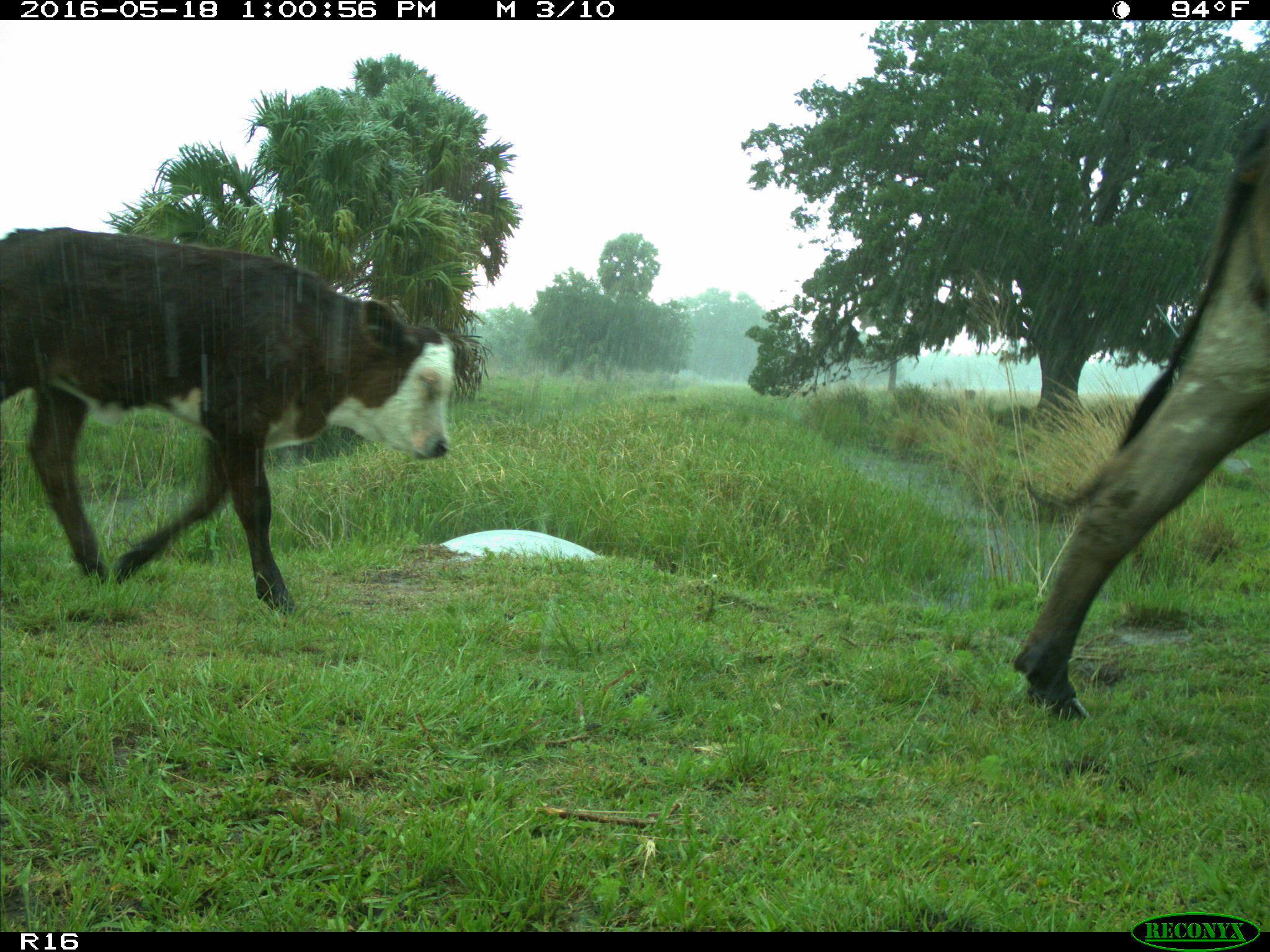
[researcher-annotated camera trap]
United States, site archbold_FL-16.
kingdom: Animalia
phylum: Chordata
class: Mammalia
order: Artiodactyla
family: Bovidae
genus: Bos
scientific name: Bos taurus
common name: domestic cow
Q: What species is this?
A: Bos taurus (domestic cow).